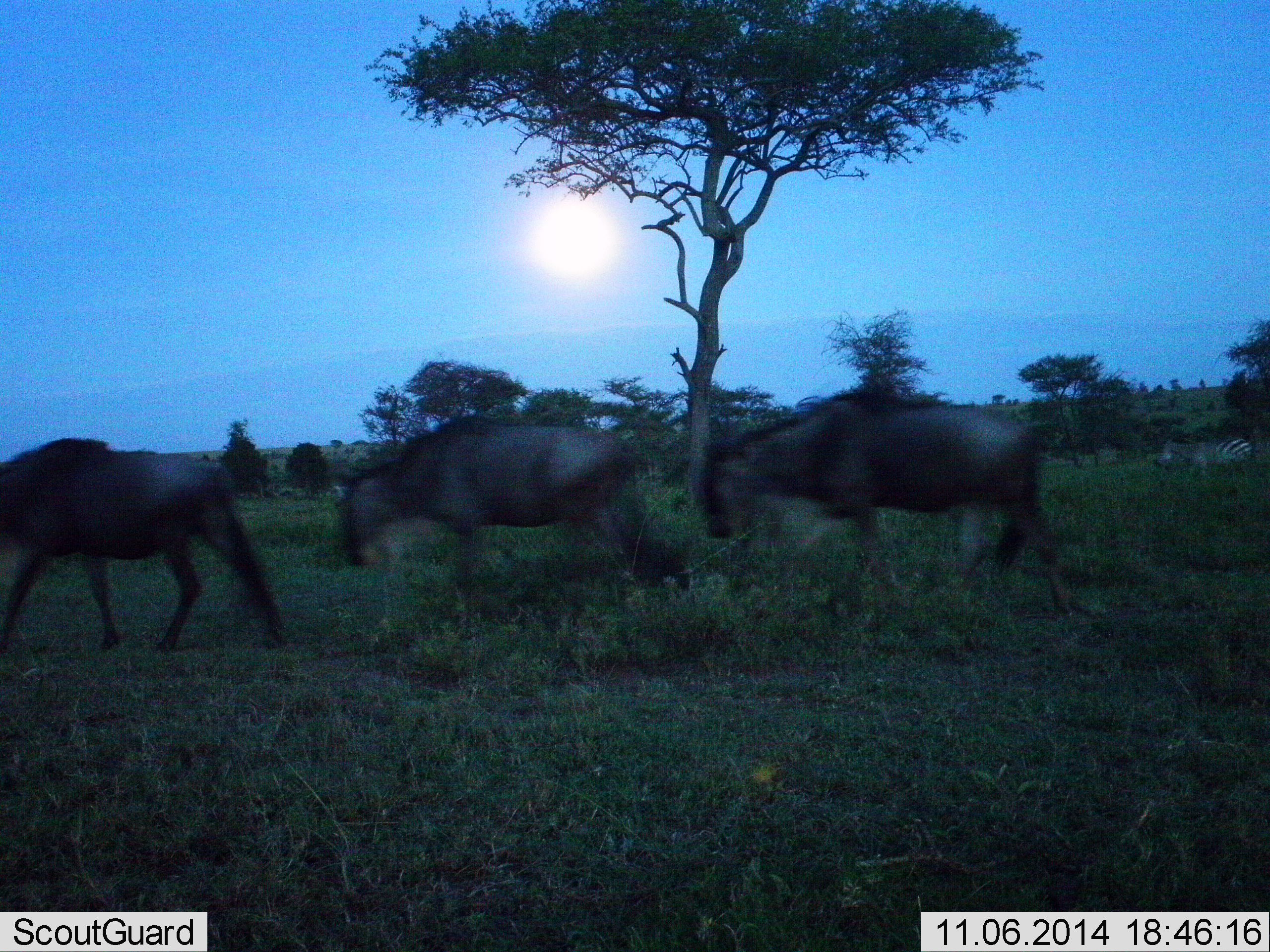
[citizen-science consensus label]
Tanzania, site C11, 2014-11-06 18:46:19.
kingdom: Animalia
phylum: Chordata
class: Mammalia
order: Artiodactyla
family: Bovidae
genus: Connochaetes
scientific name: Connochaetes taurinus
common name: blue wildebeest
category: wildebeest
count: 3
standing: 6%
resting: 0%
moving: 94%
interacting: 0%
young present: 0%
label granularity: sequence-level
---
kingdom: Animalia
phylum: Chordata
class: Mammalia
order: Perissodactyla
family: Equidae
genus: Equus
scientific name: Equus quagga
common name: plains zebra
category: zebra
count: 1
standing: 50%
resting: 0%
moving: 50%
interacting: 0%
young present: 0%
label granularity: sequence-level